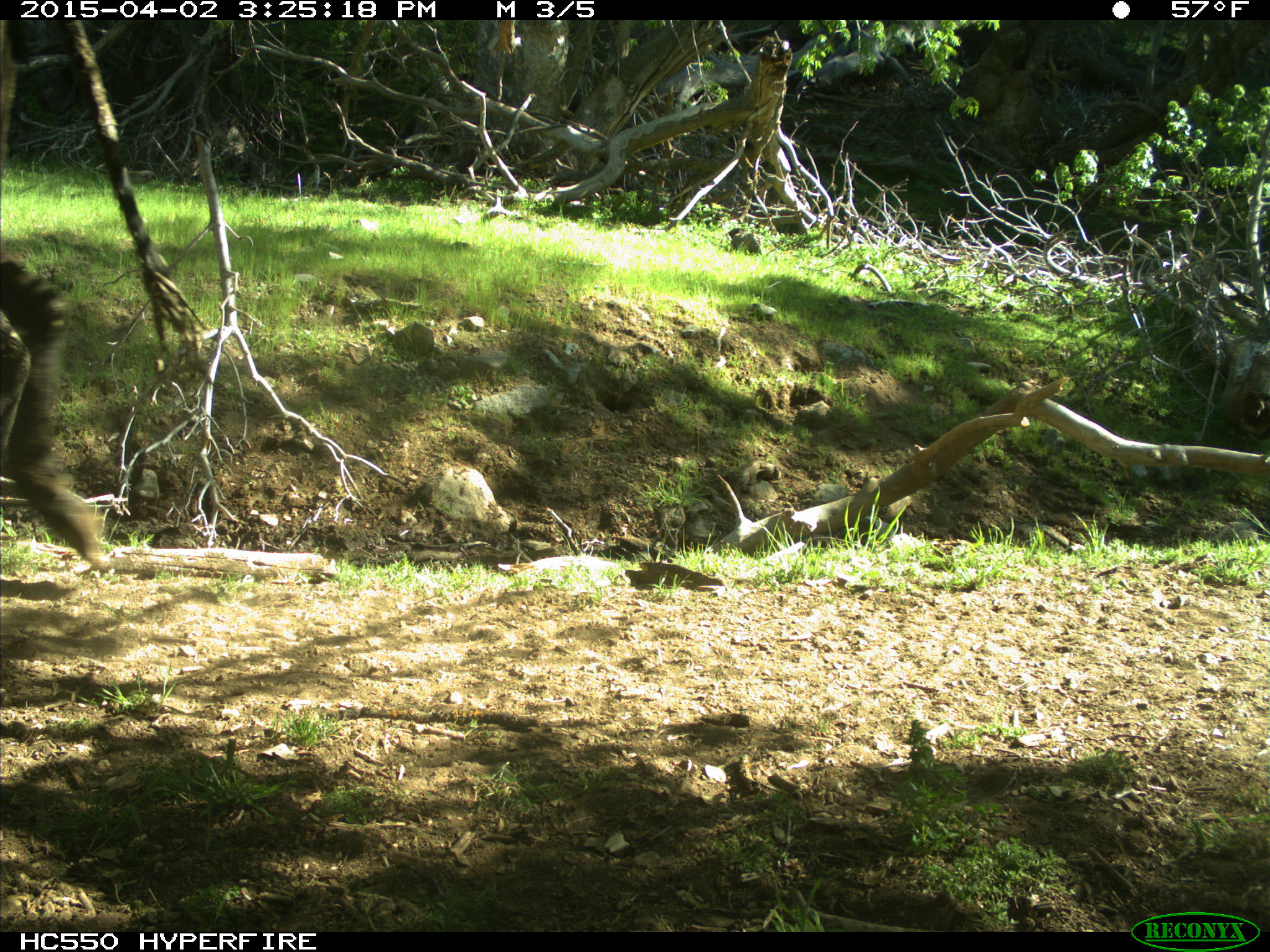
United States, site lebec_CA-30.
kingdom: Animalia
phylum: Chordata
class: Mammalia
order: Artiodactyla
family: Bovidae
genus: Bos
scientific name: Bos taurus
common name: domestic cow